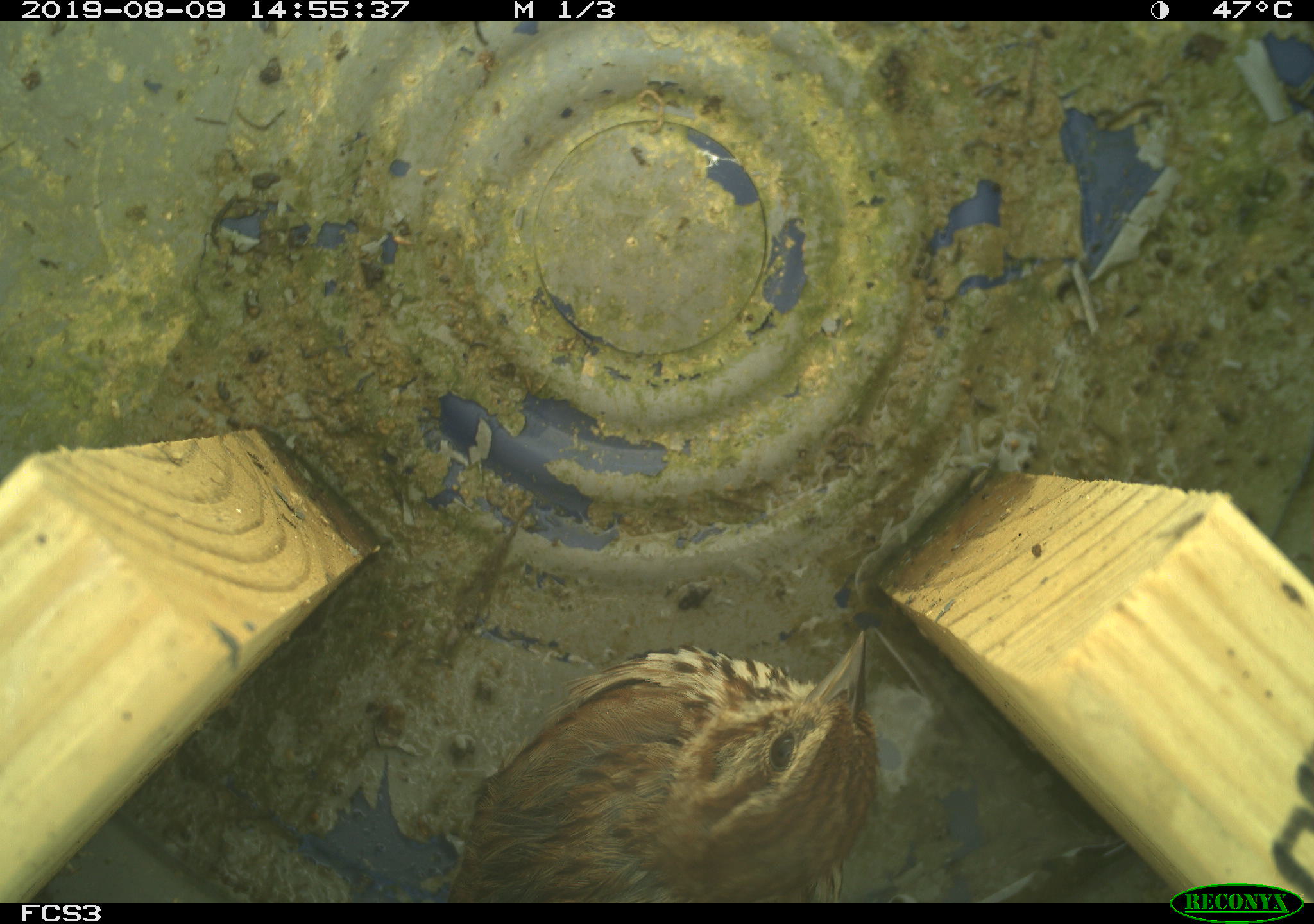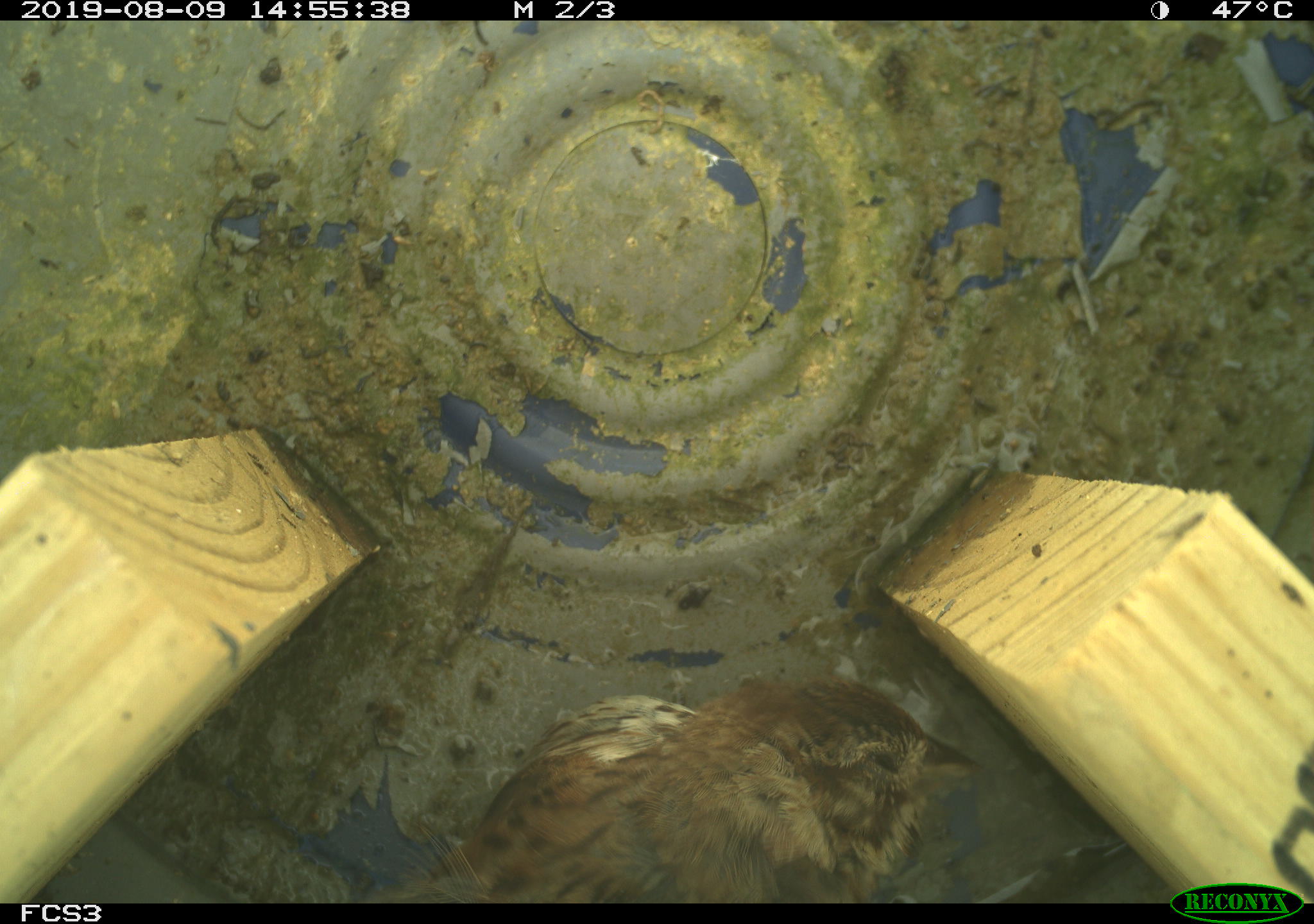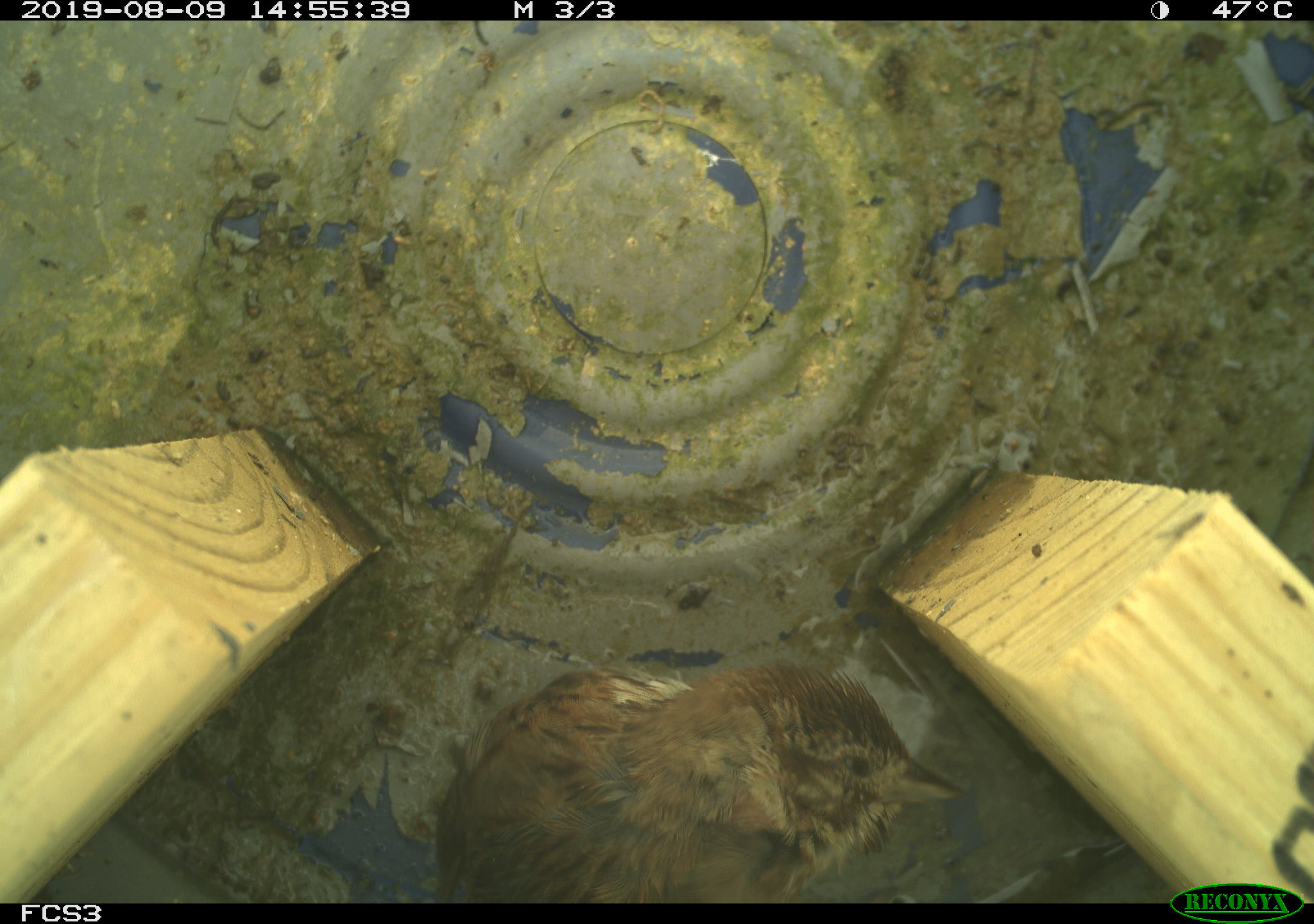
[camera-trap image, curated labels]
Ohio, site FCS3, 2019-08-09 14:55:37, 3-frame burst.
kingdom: Animalia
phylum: Chordata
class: Aves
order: Passeriformes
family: Passerellidae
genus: Melospiza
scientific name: Melospiza melodia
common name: song sparrow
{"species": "song sparrow (Melospiza melodia)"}